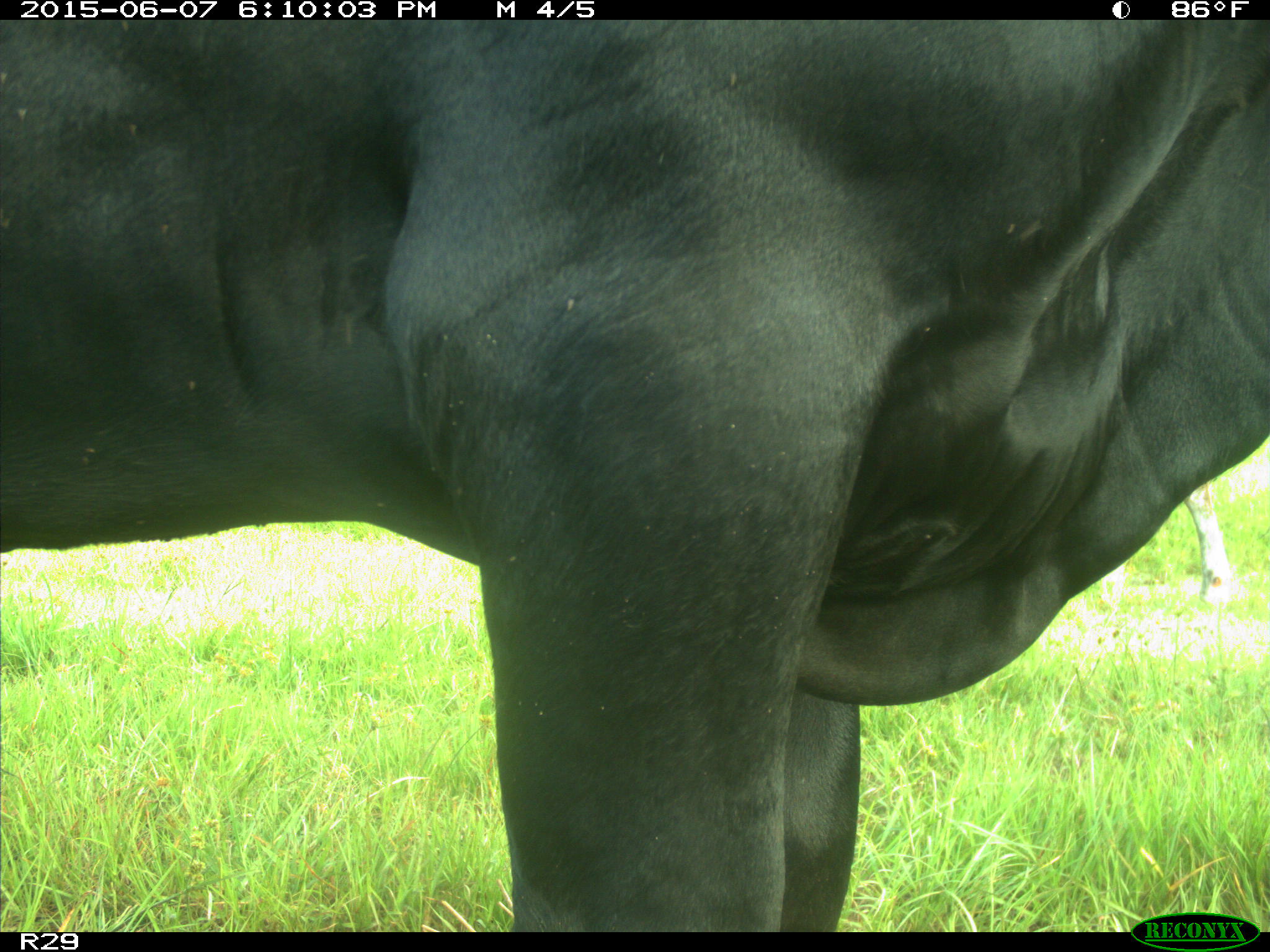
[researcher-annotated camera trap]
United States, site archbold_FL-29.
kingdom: Animalia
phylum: Chordata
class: Mammalia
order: Artiodactyla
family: Bovidae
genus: Bos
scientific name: Bos taurus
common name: domestic cow